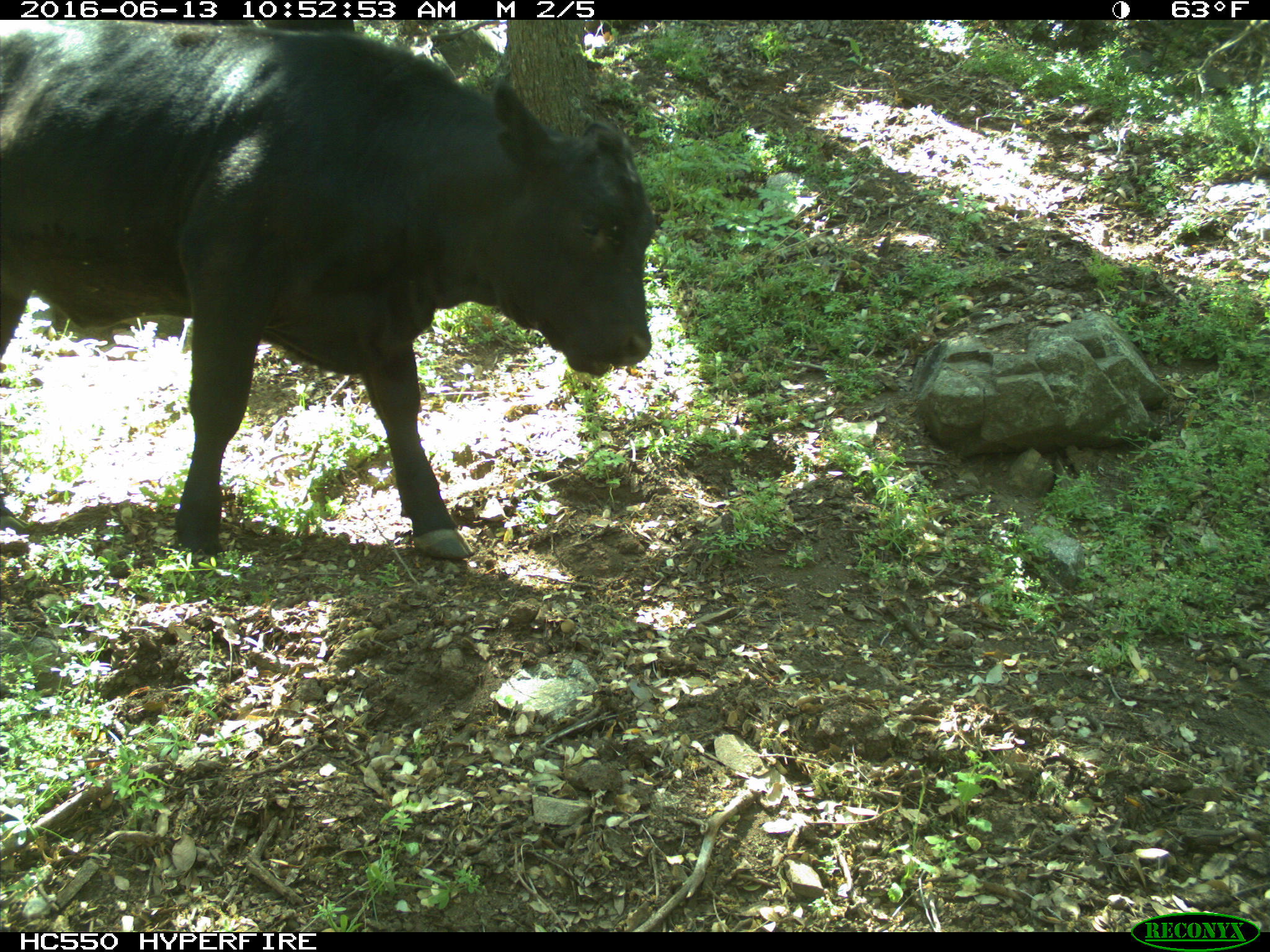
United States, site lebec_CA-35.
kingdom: Animalia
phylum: Chordata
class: Mammalia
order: Artiodactyla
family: Bovidae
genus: Bos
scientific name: Bos taurus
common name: domestic cow